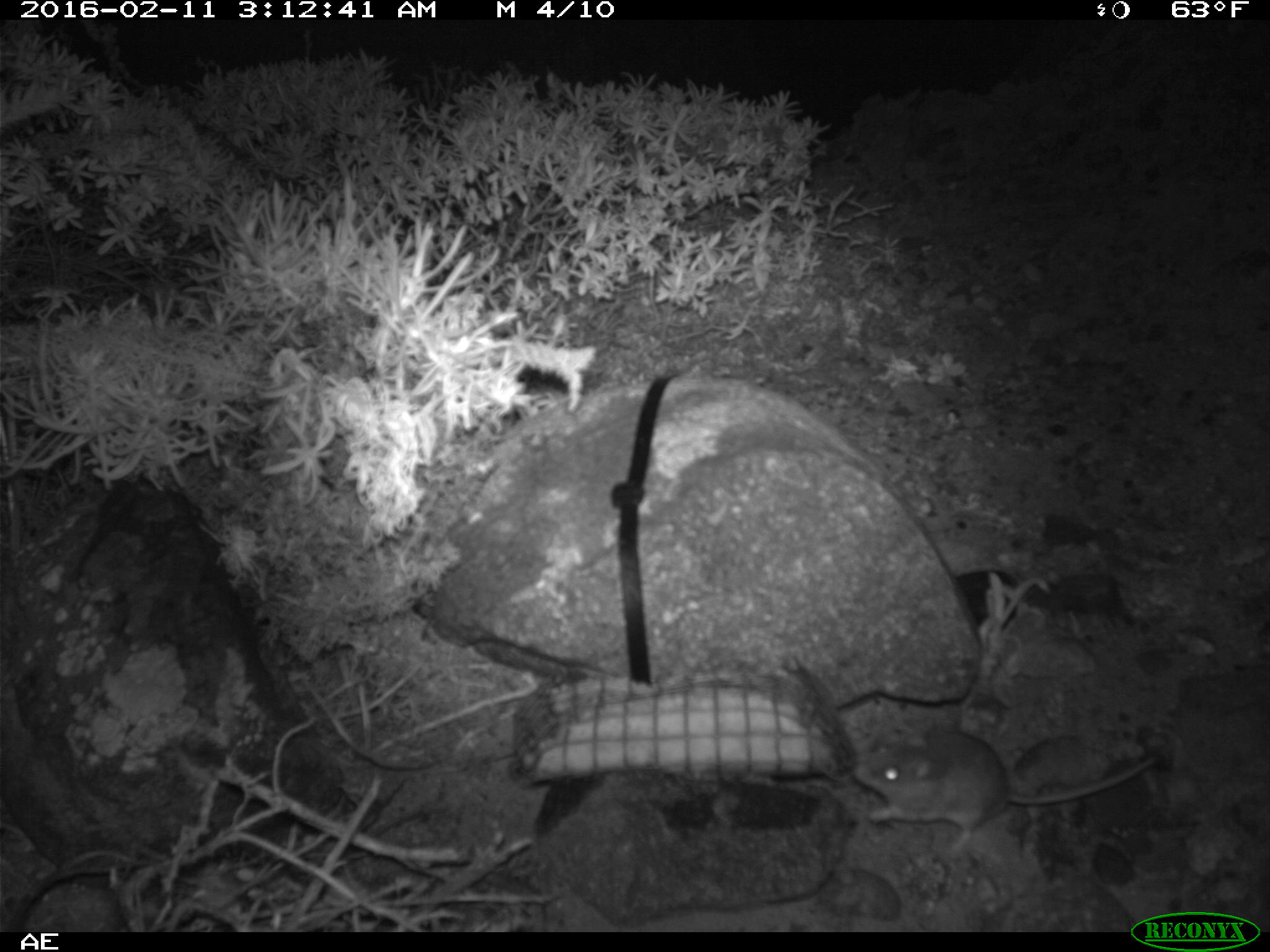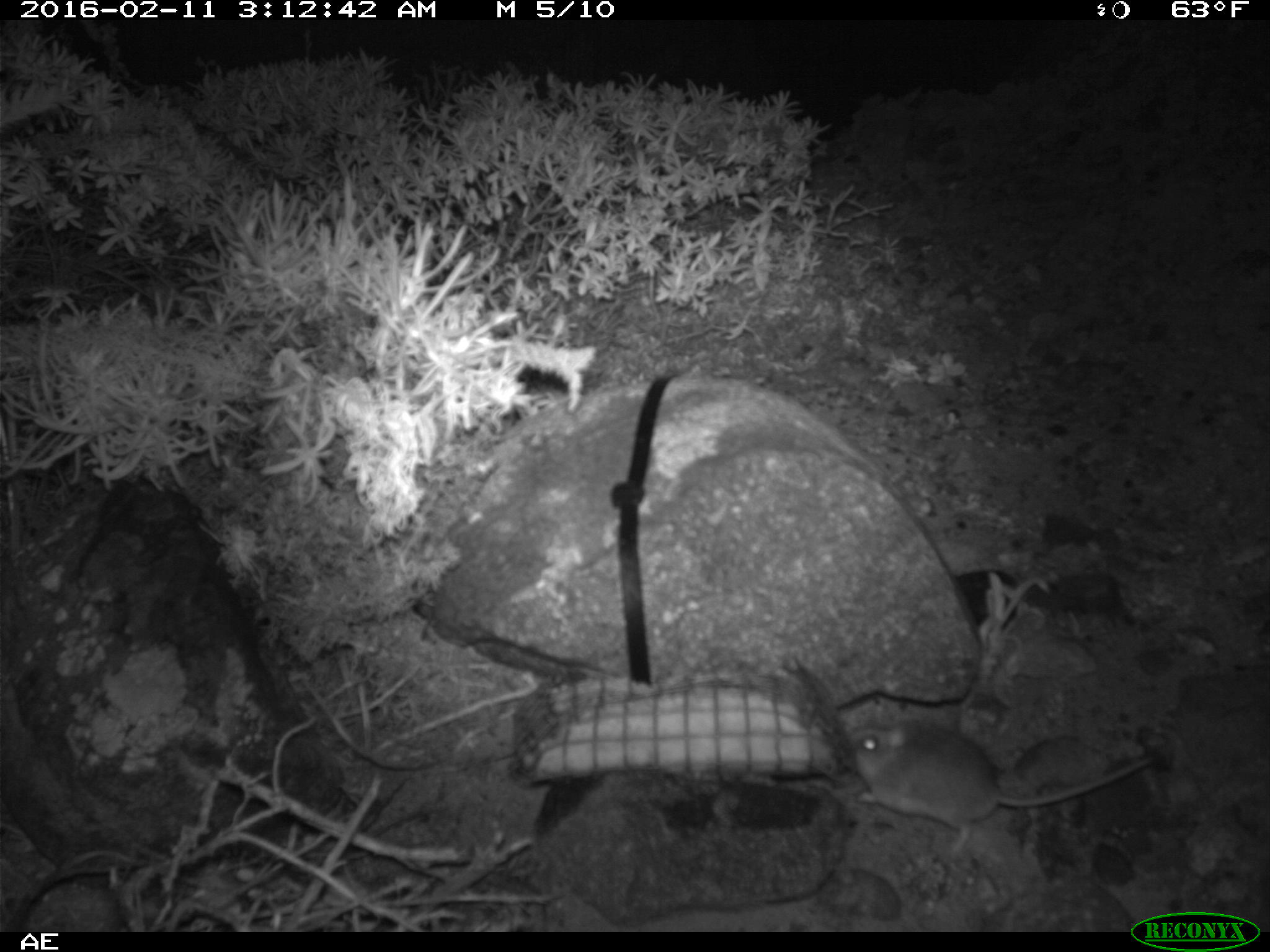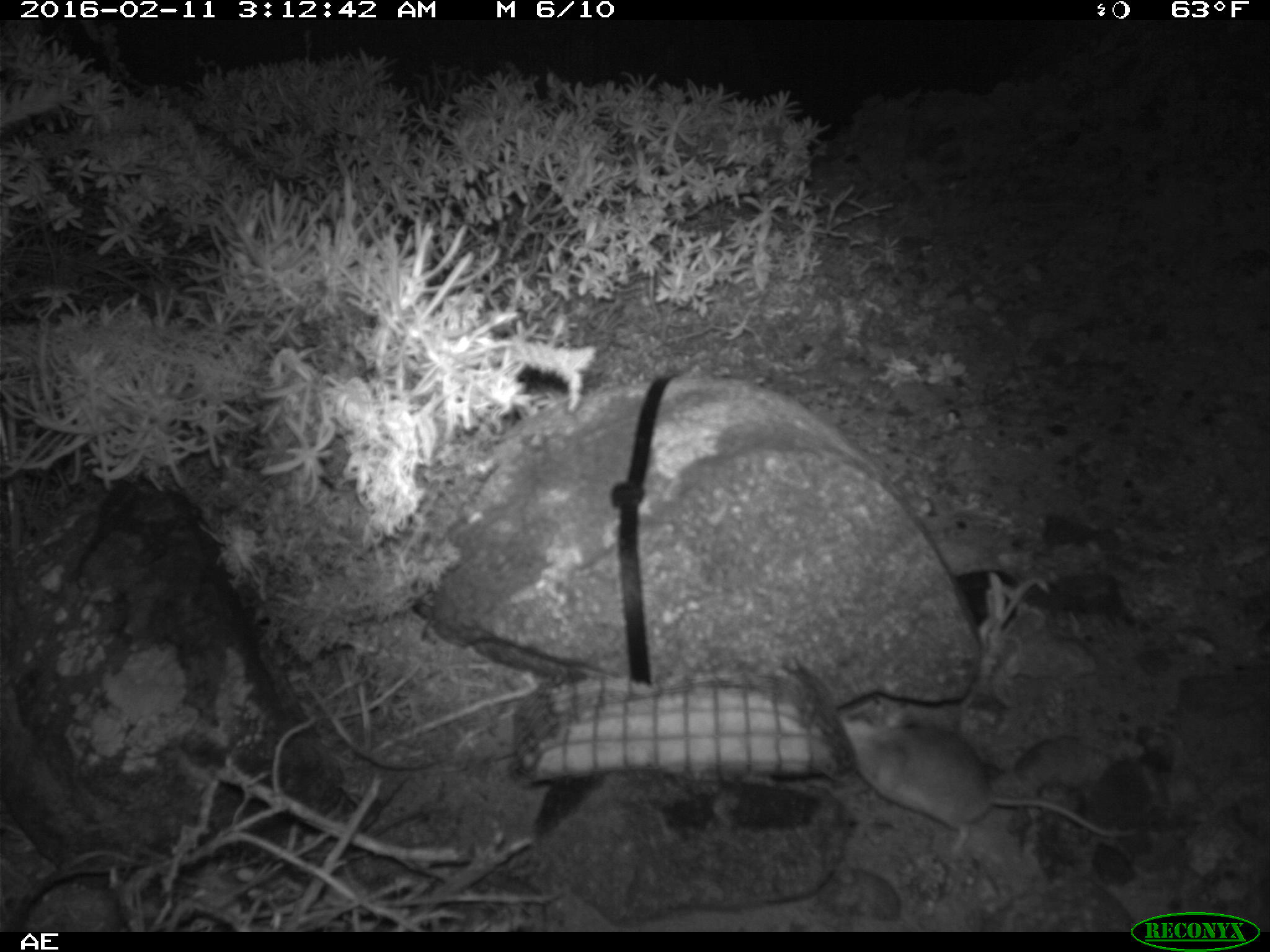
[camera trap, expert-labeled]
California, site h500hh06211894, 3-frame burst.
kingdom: Animalia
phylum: Chordata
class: Mammalia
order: Rodentia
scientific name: Rodentia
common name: rodent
Rodent (Rodentia).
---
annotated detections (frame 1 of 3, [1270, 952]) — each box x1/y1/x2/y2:
rodent: 851/726/1155/850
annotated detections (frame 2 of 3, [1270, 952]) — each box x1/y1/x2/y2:
rodent: 843/720/1150/860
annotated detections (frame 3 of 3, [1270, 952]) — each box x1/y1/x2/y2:
rodent: 842/712/1134/853